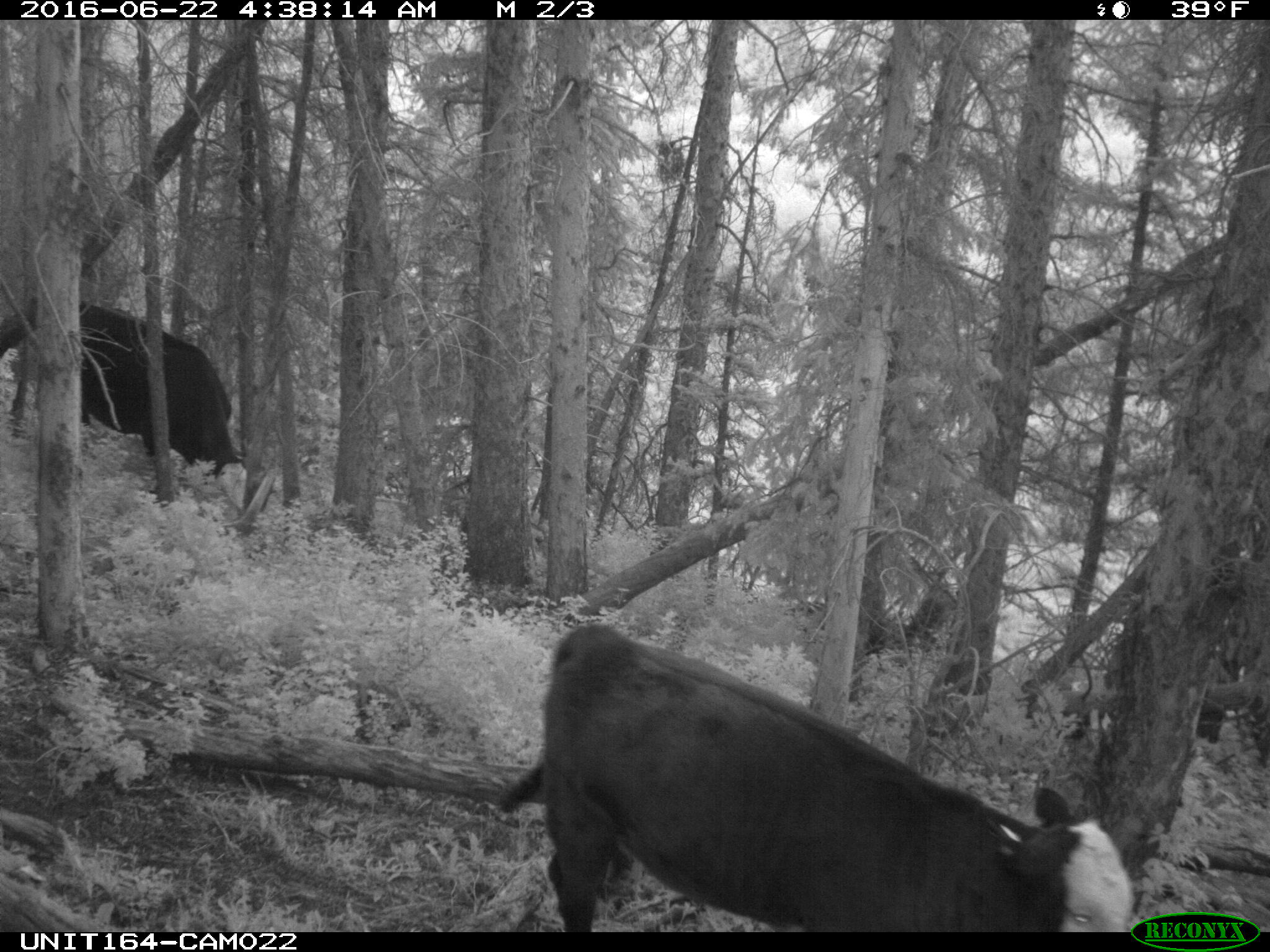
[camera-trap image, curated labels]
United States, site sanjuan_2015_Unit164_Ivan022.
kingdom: Animalia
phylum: Chordata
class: Mammalia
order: Artiodactyla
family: Bovidae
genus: Bos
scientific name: Bos taurus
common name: domestic cow